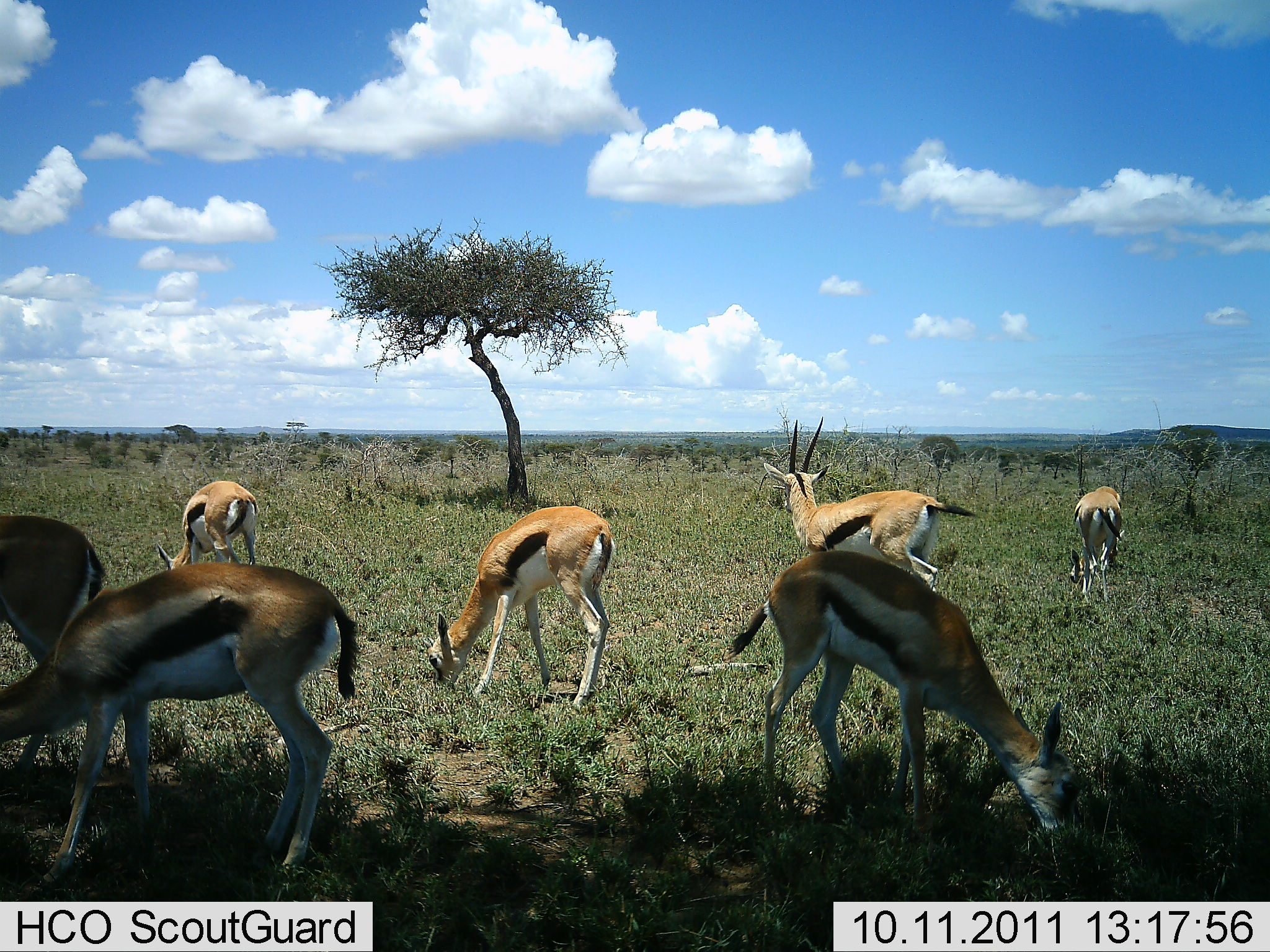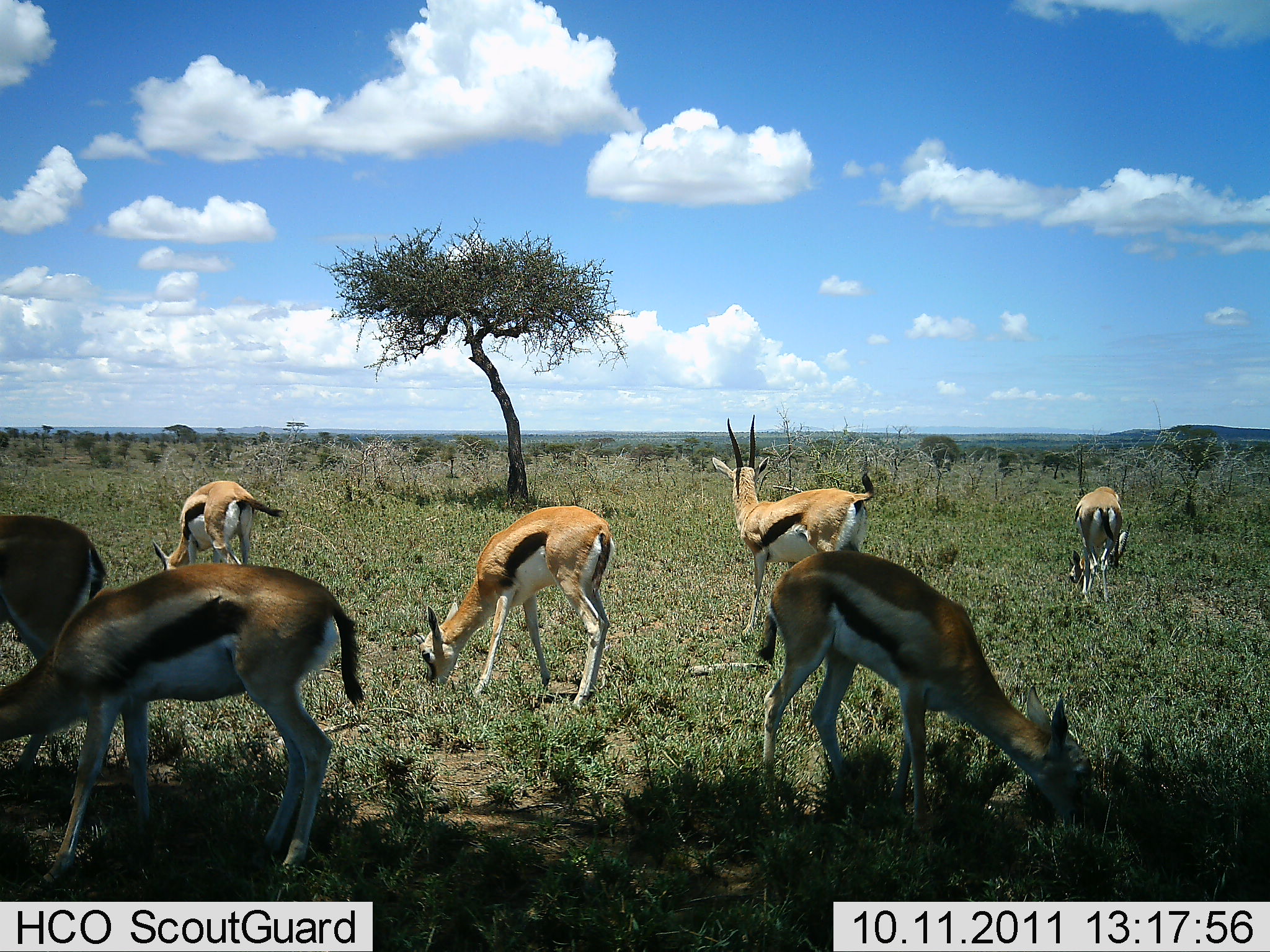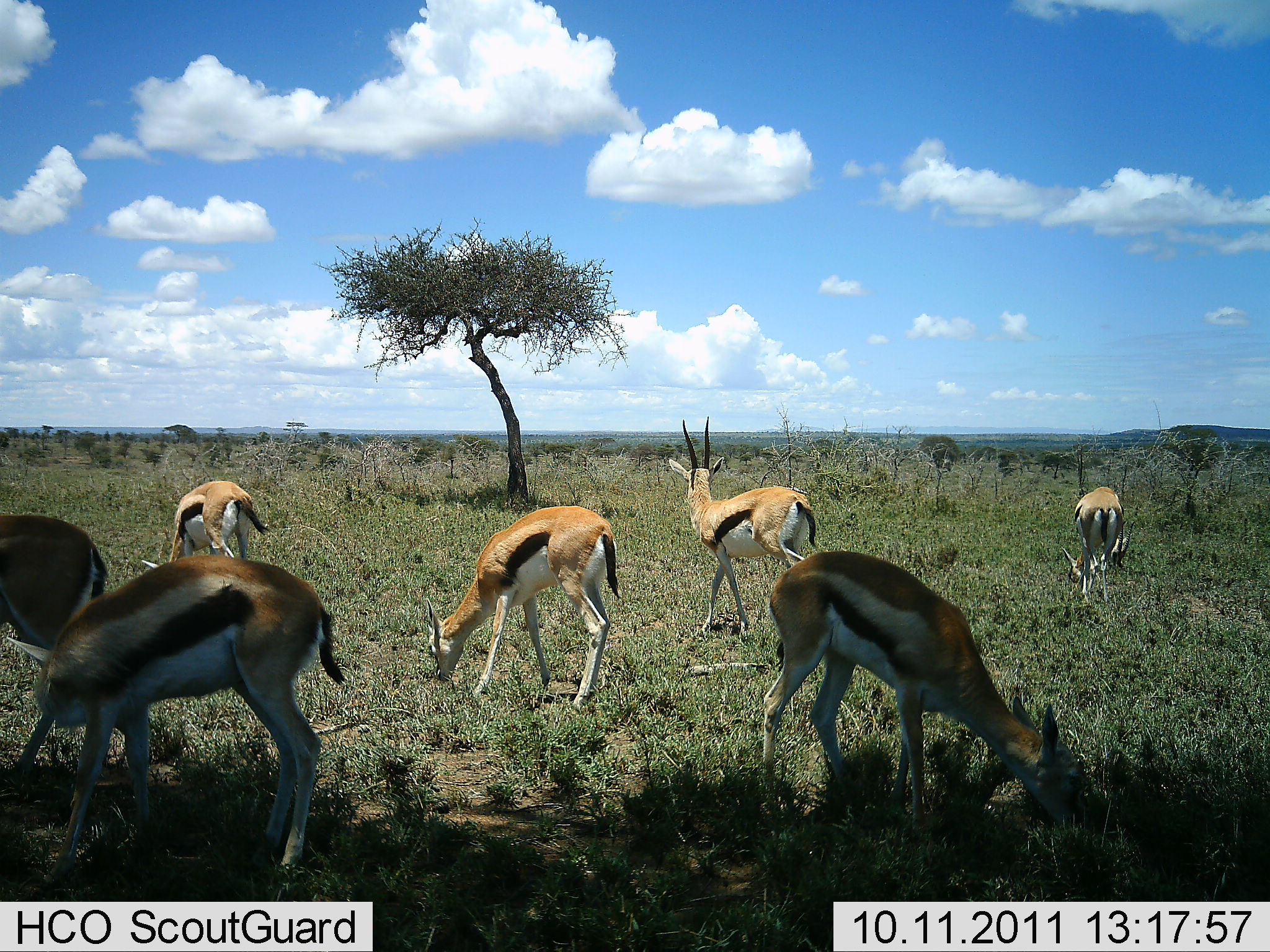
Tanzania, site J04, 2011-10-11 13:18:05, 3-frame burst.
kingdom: Animalia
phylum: Chordata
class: Mammalia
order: Artiodactyla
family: Bovidae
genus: Eudorcas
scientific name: Eudorcas thomsonii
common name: thomson's gazelle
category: gazellethomsons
Gazellethomsons (thomson's gazelle) (Eudorcas thomsonii), count 7. Behavior (volunteer vote fractions): standing 58%, resting 0%, moving 17%, interacting 0%. Young present (vote fraction): 0%. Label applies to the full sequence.